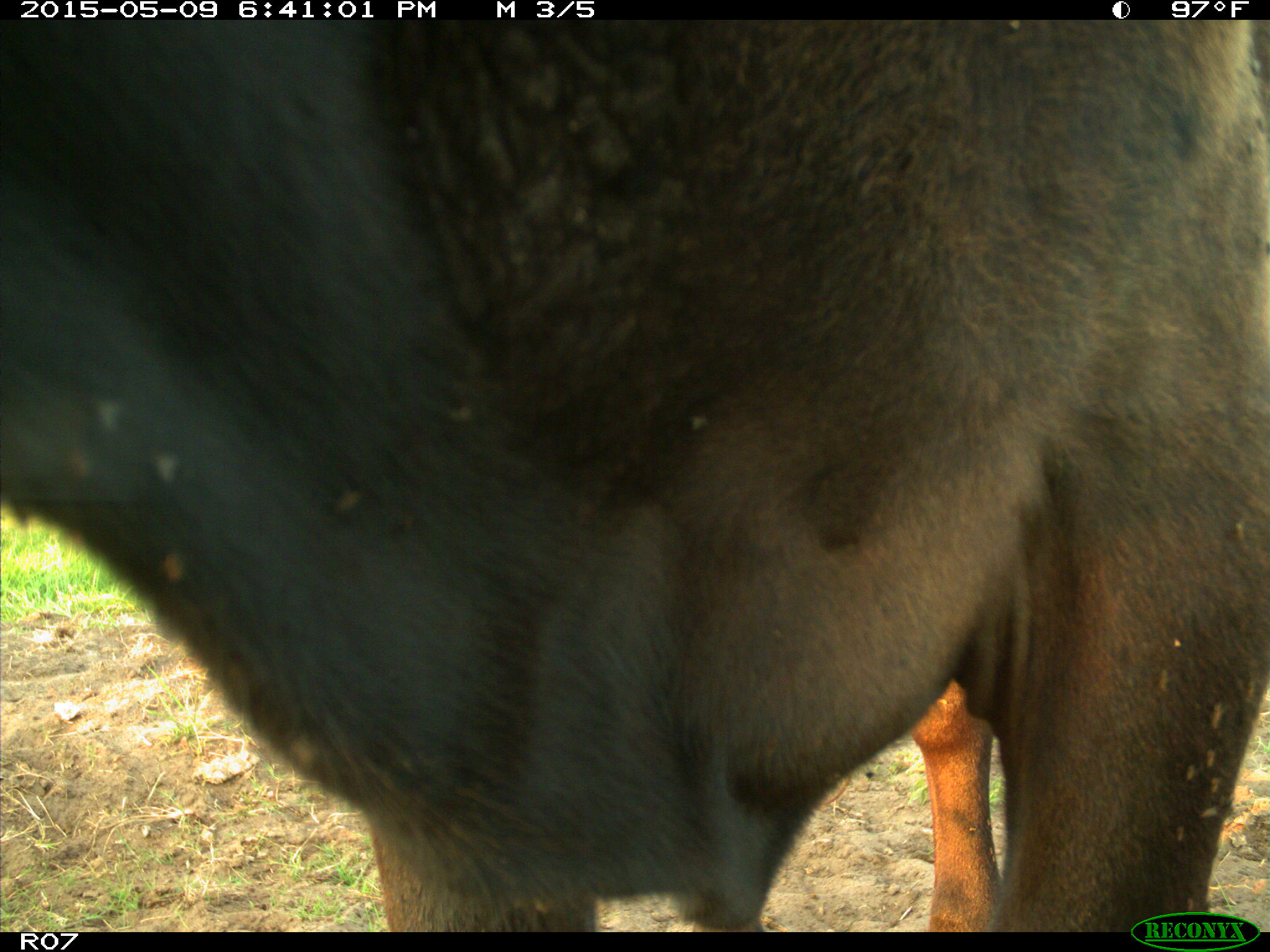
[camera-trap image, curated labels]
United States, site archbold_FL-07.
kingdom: Animalia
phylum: Chordata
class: Mammalia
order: Artiodactyla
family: Bovidae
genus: Bos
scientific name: Bos taurus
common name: domestic cow